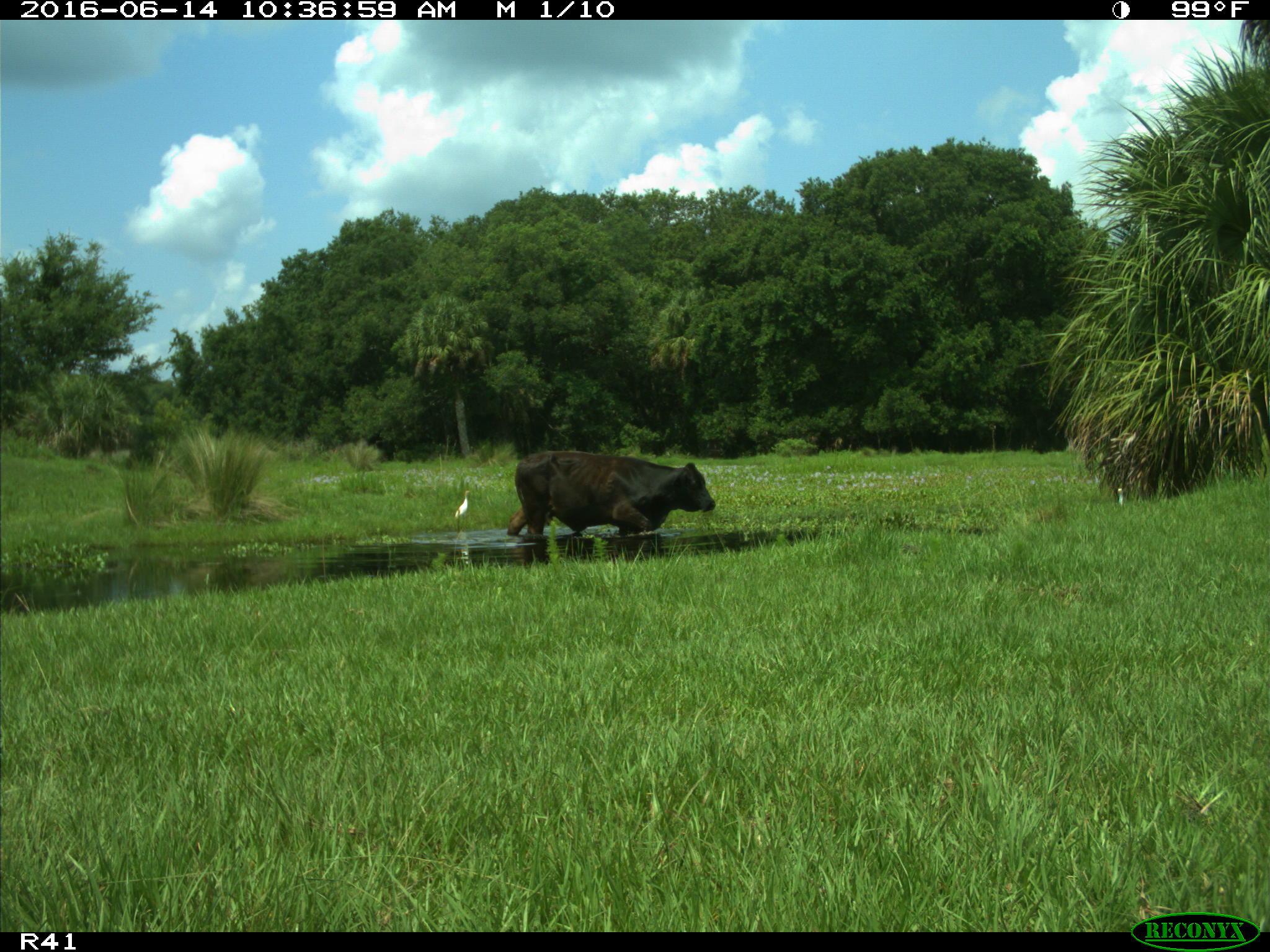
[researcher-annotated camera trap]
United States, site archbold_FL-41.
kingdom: Animalia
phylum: Chordata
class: Mammalia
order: Artiodactyla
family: Bovidae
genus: Bos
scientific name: Bos taurus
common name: domestic cow